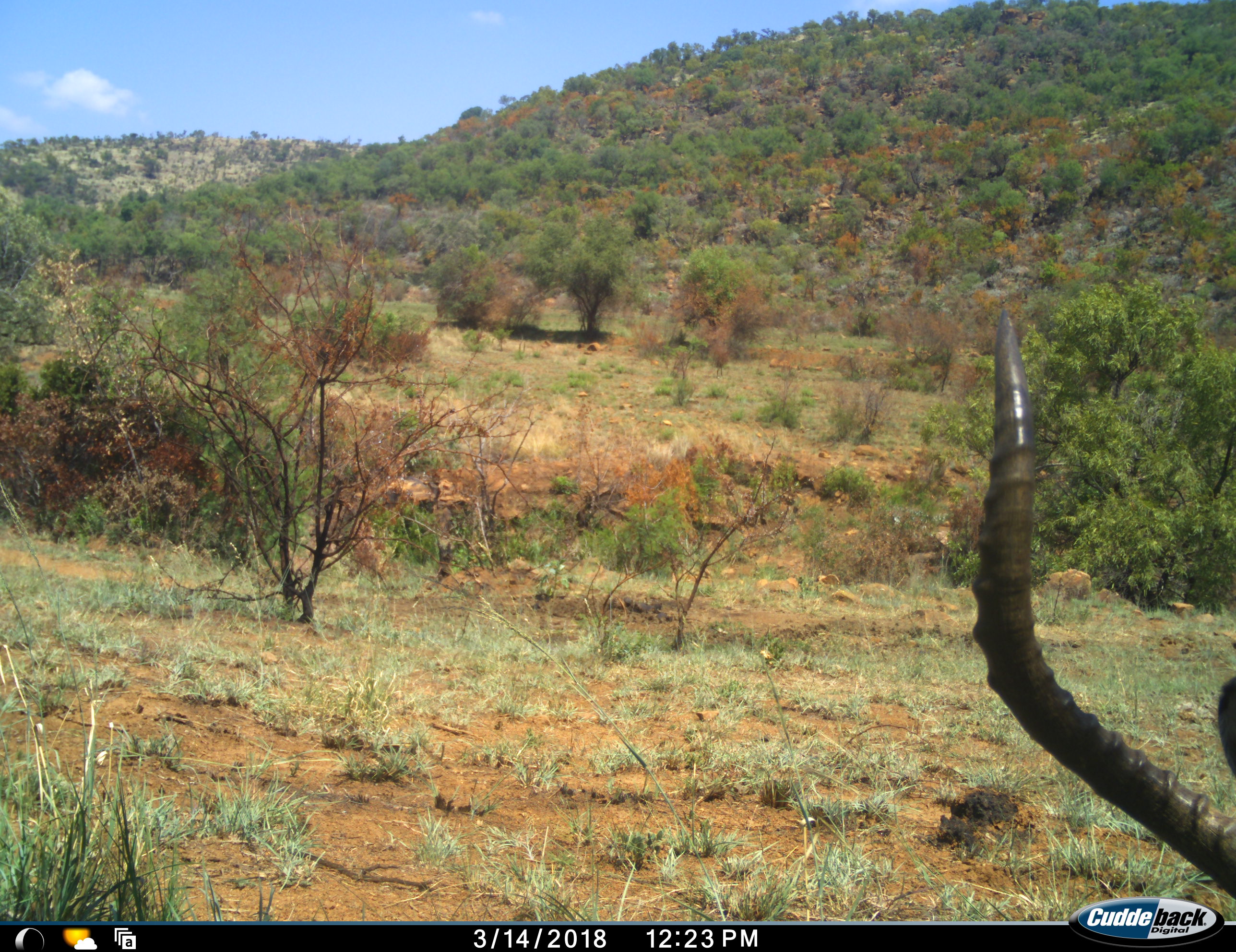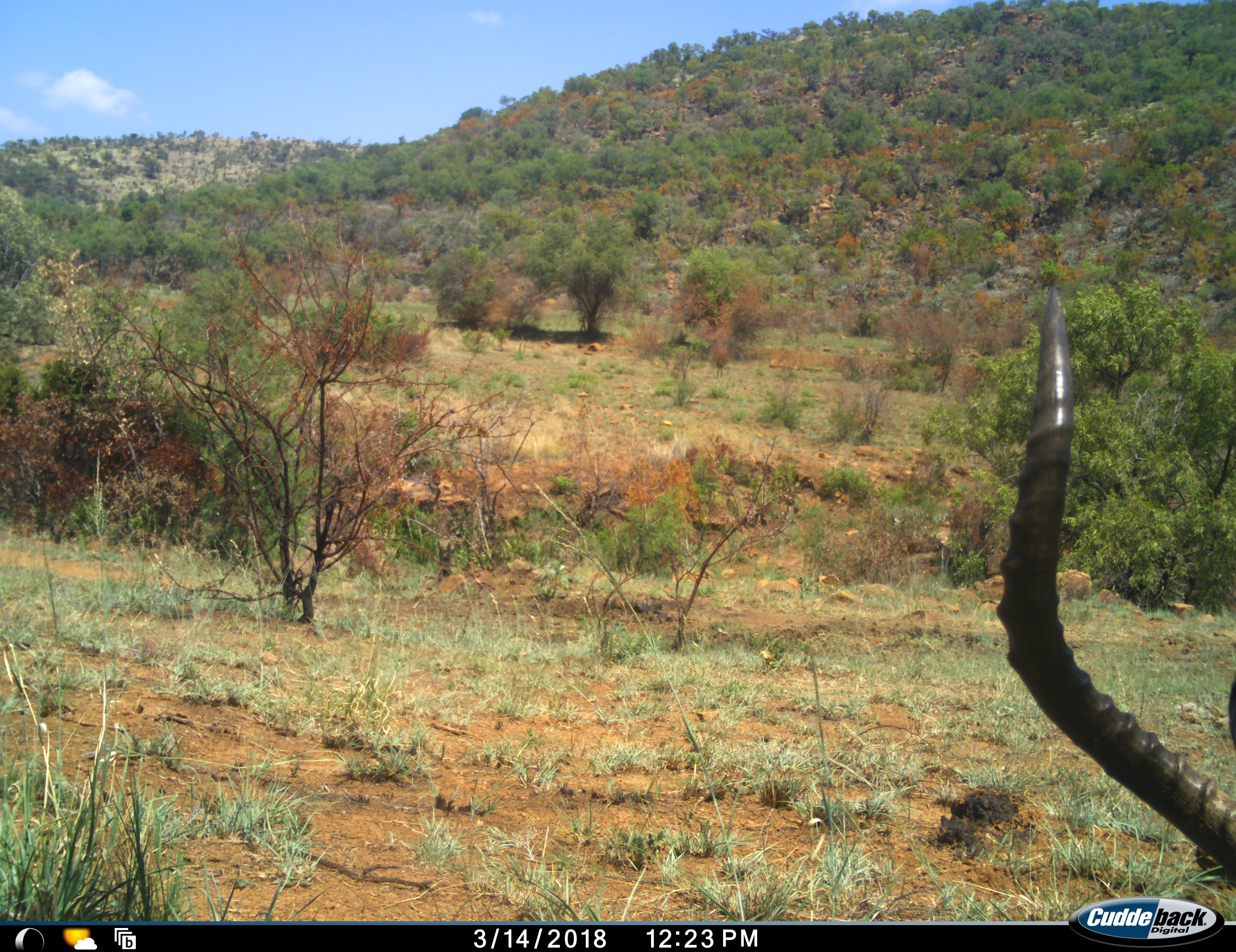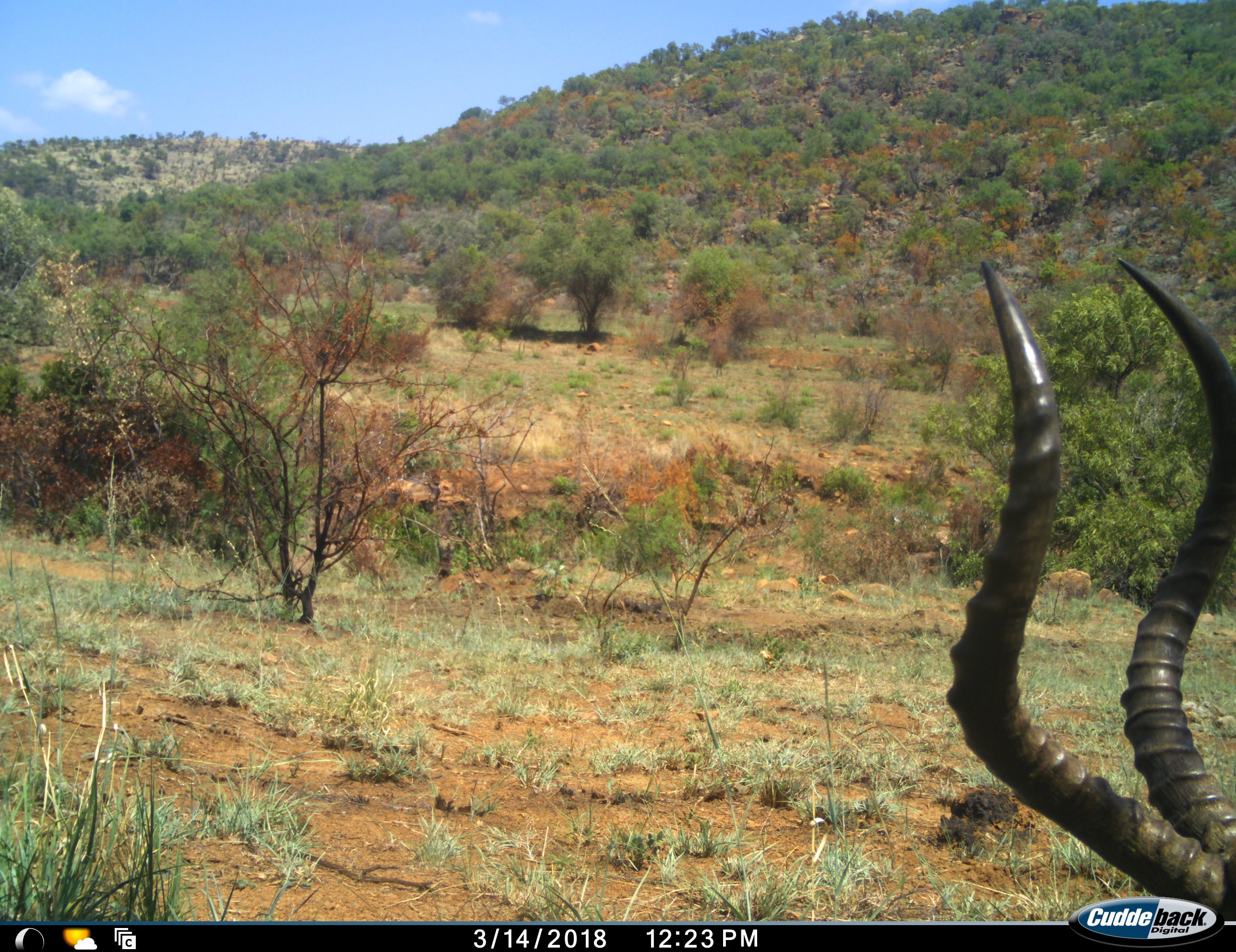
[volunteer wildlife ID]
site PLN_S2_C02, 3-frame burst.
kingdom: Animalia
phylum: Chordata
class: Mammalia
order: Artiodactyla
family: Bovidae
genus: Aepyceros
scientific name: Aepyceros melampus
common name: impala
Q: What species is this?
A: Impala (Aepyceros melampus).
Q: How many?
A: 1.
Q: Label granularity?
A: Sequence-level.